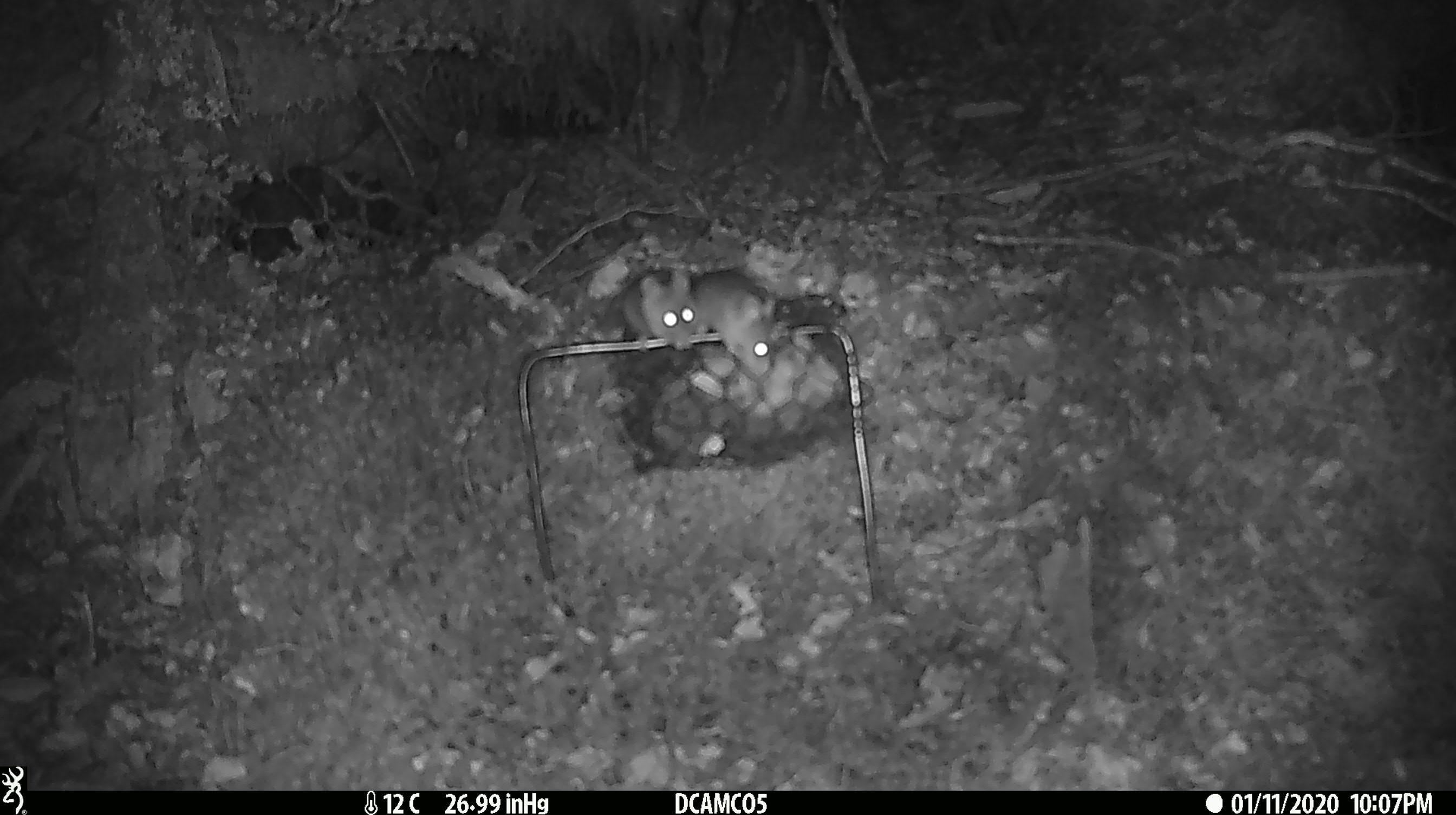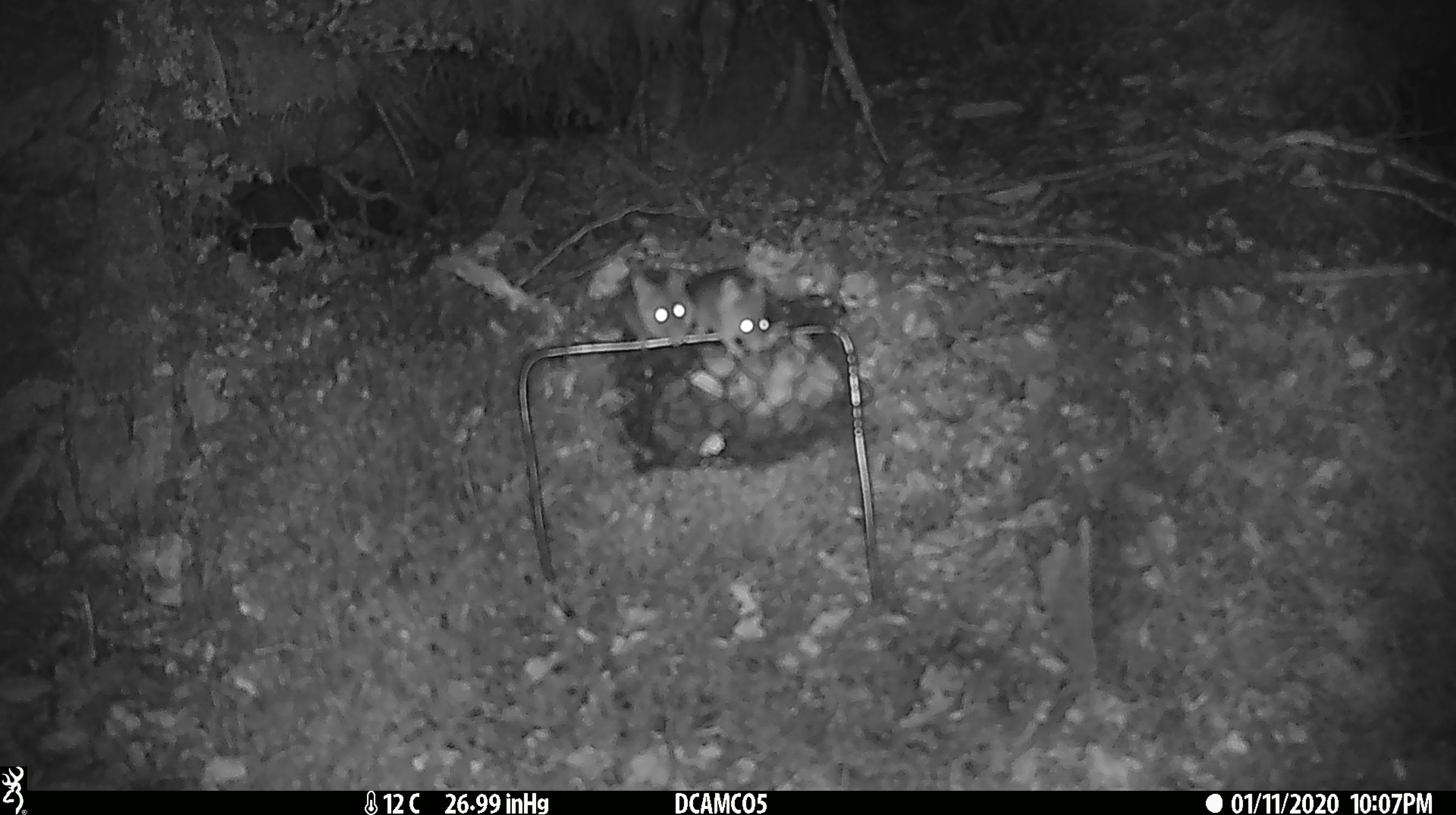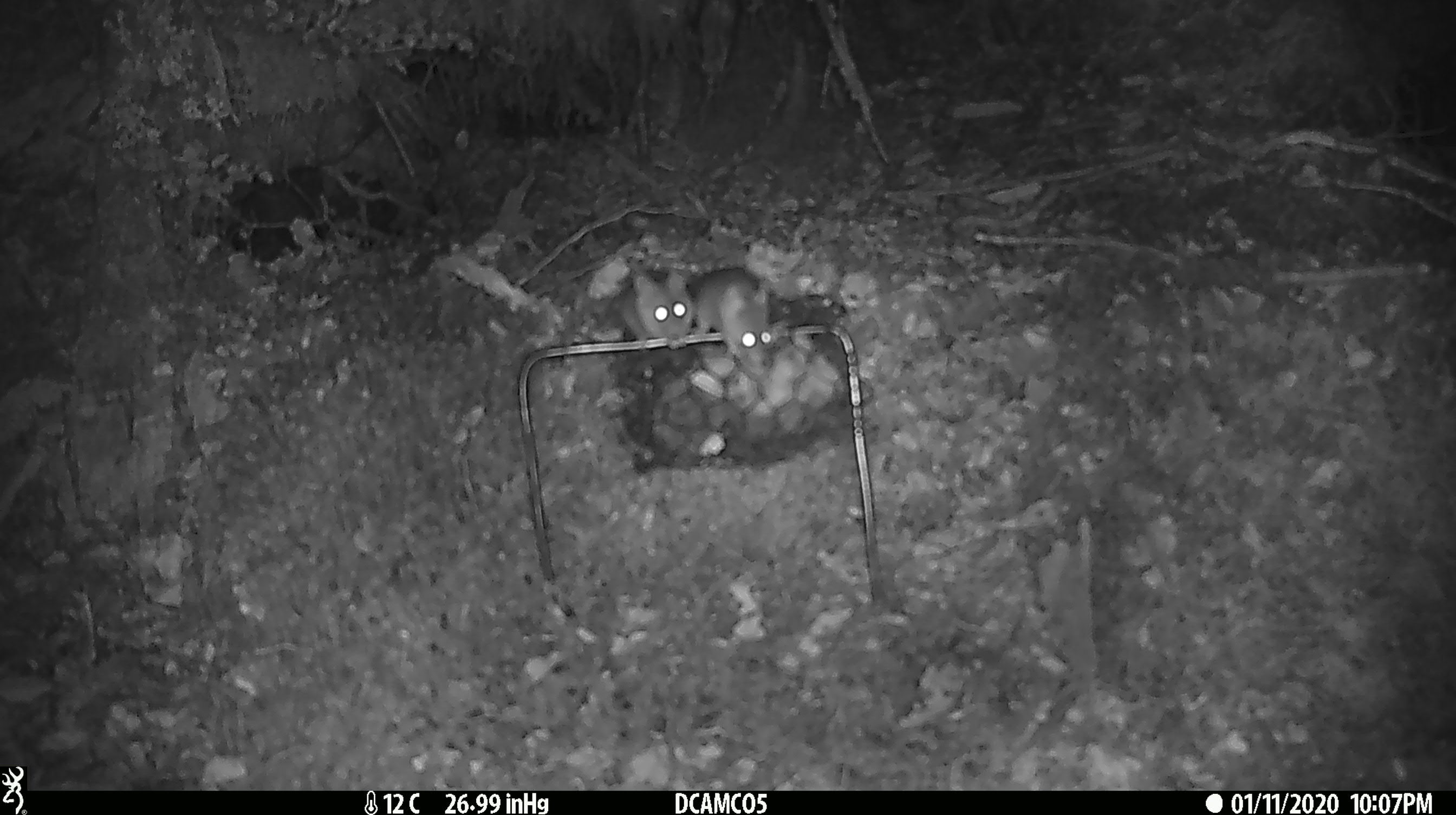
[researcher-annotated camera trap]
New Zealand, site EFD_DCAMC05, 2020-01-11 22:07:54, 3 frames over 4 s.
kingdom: Animalia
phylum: Chordata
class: Mammalia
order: Rodentia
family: Muridae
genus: Mus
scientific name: Mus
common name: mouse